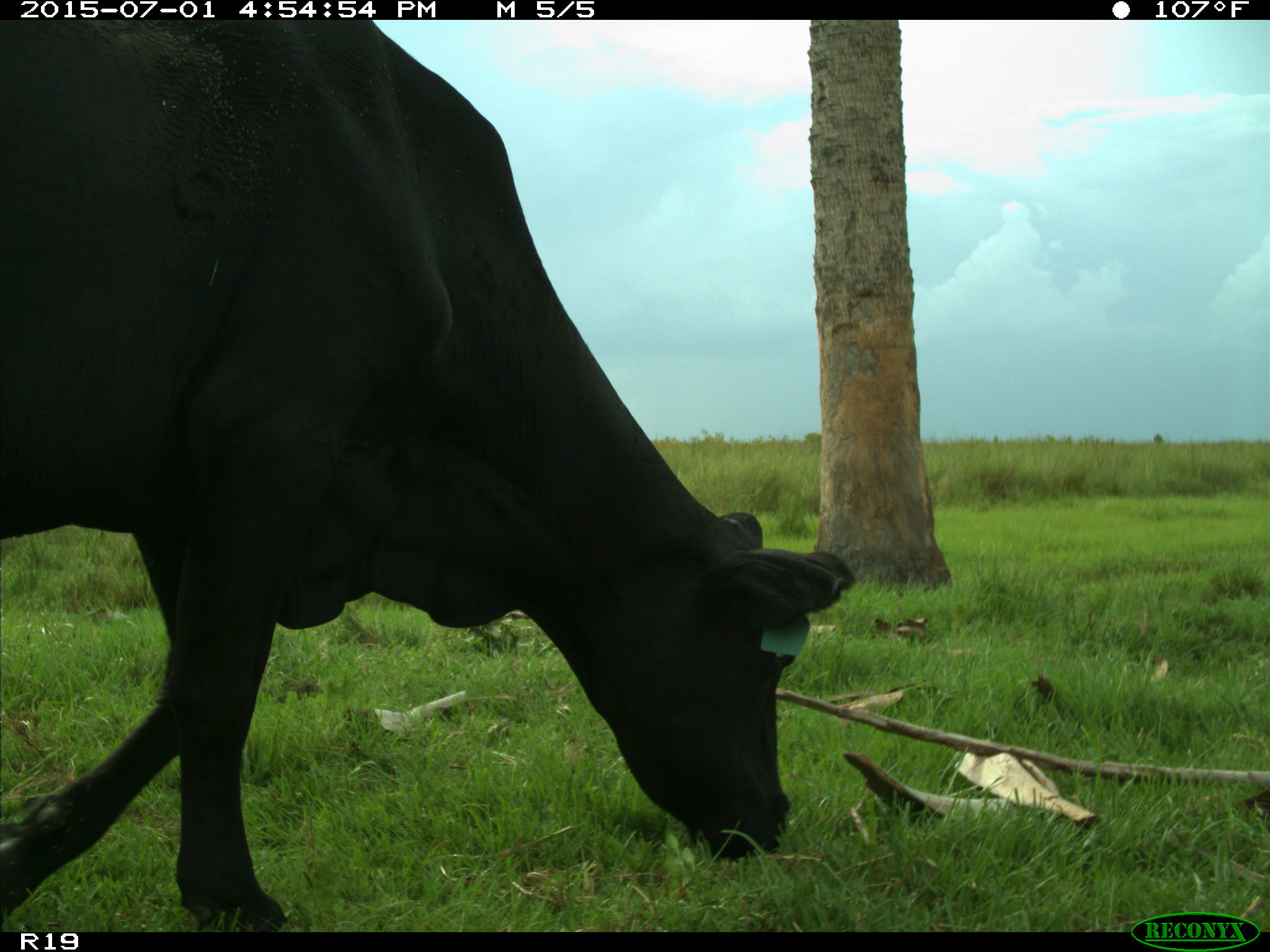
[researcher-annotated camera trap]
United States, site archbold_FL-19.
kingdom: Animalia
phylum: Chordata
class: Mammalia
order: Artiodactyla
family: Bovidae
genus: Bos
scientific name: Bos taurus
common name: domestic cow